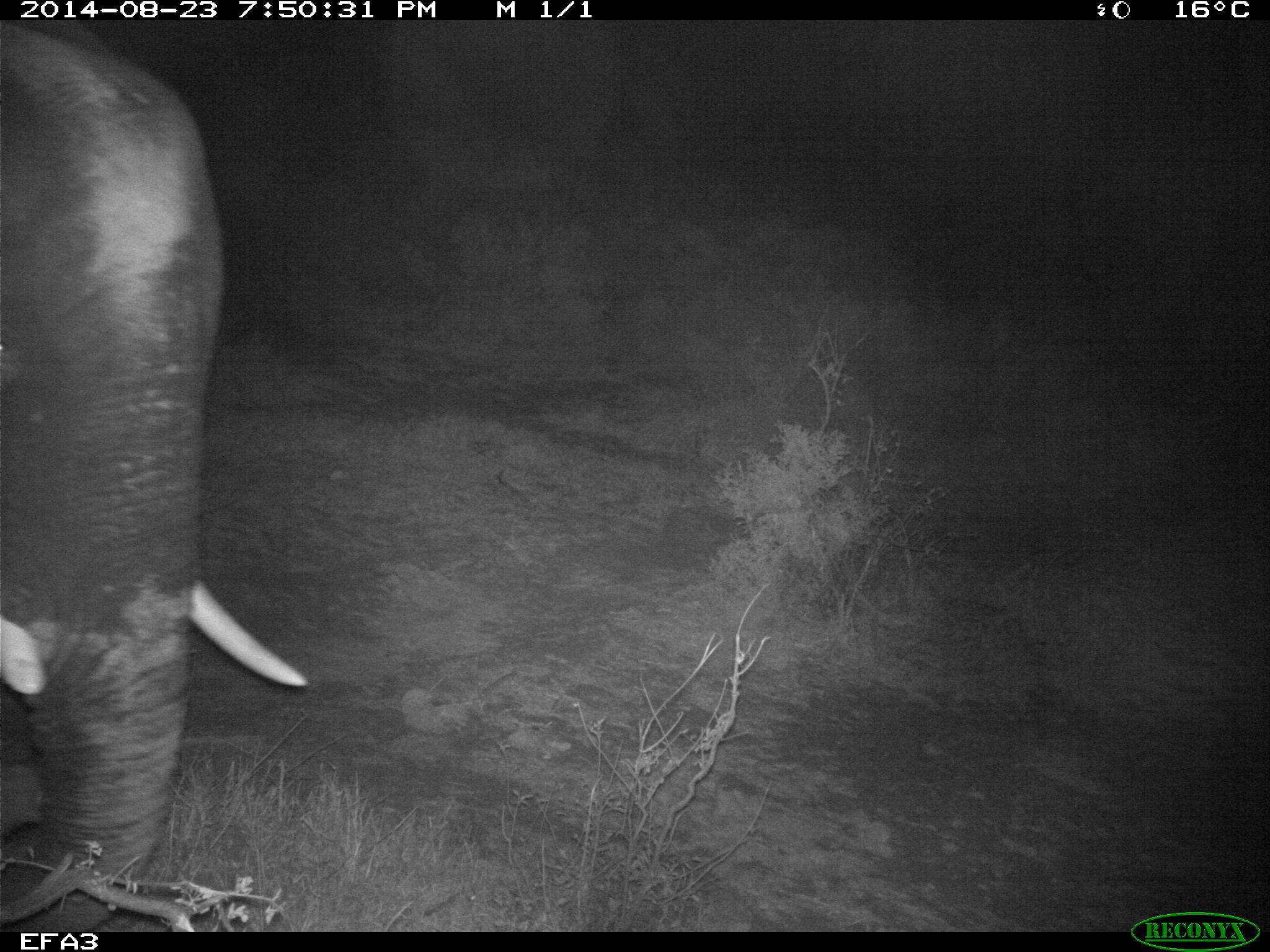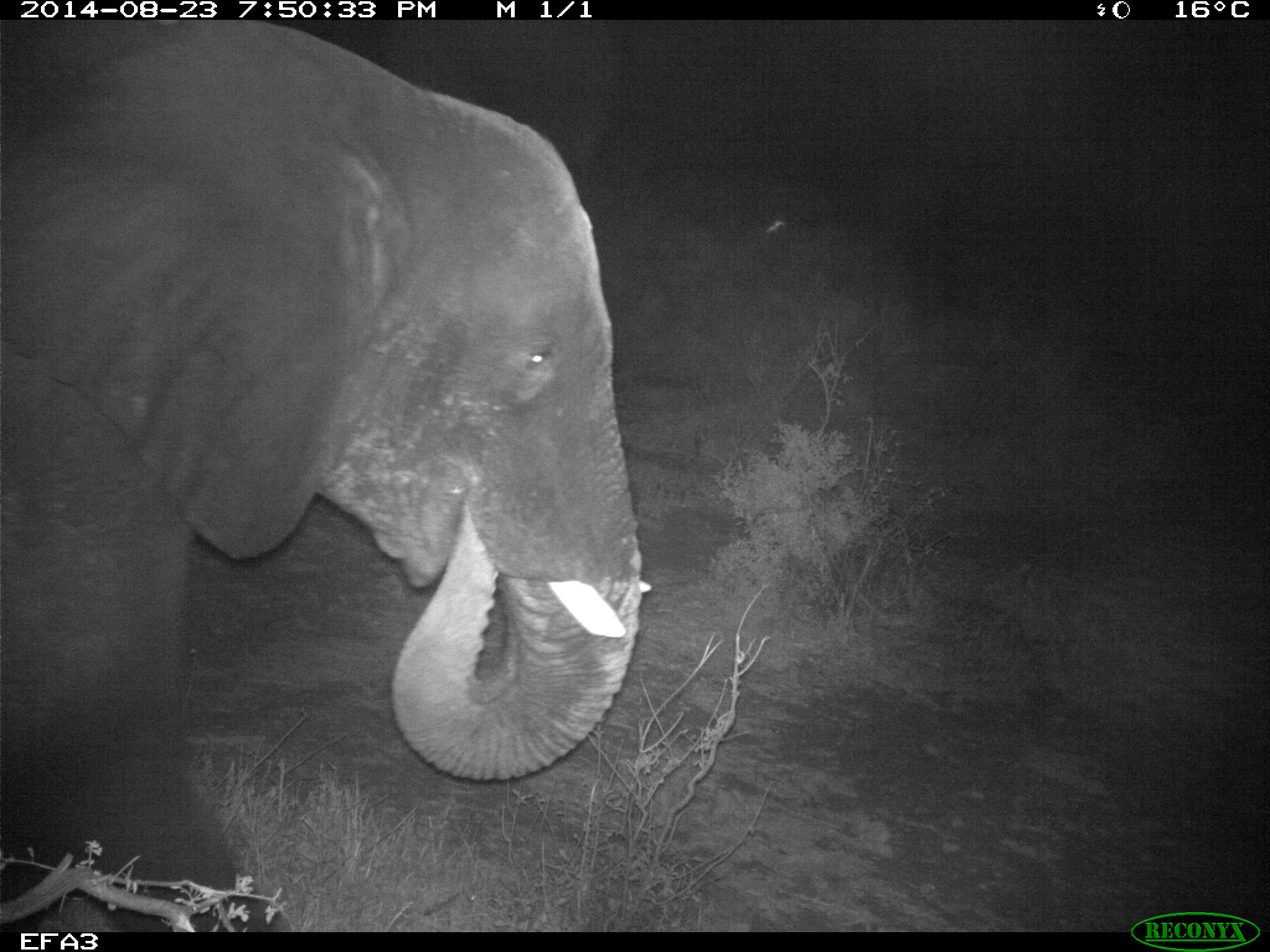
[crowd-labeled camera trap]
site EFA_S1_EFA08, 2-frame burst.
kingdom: Animalia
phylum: Chordata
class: Mammalia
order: Proboscidea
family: Elephantidae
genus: Loxodonta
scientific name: Loxodonta africana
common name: african bush elephant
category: elephant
Elephant (african bush elephant) (Loxodonta africana), count 1. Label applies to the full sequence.